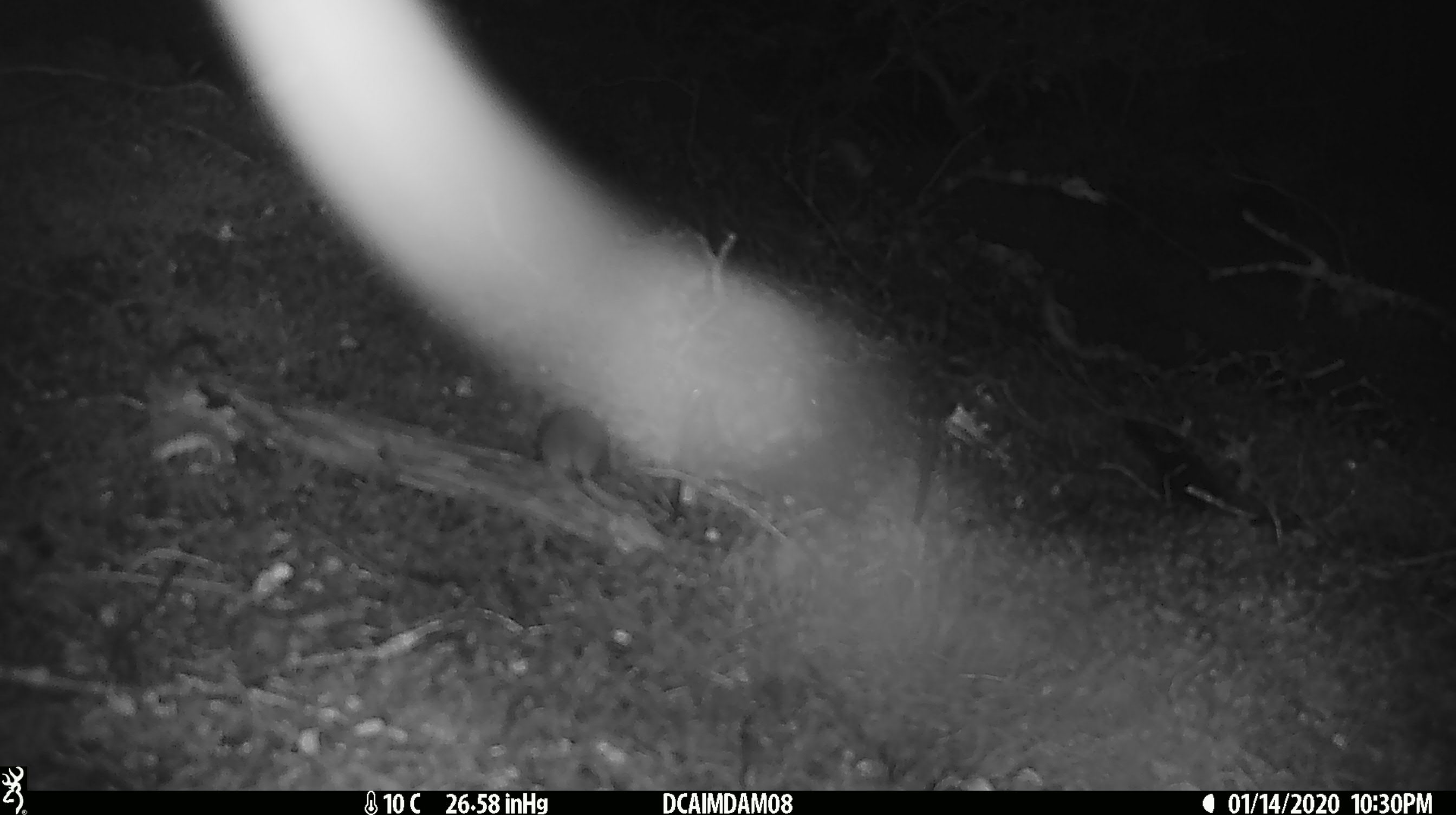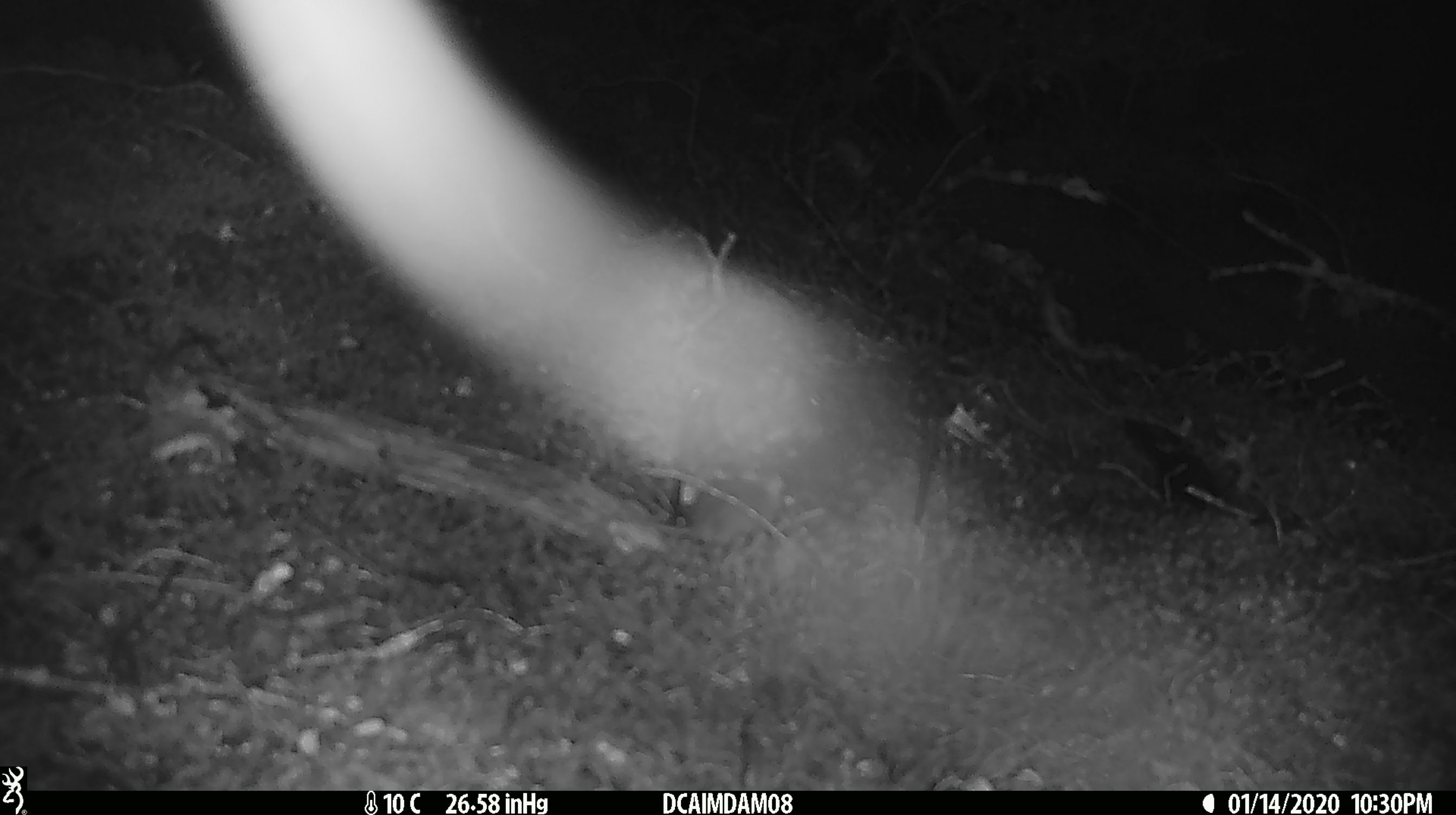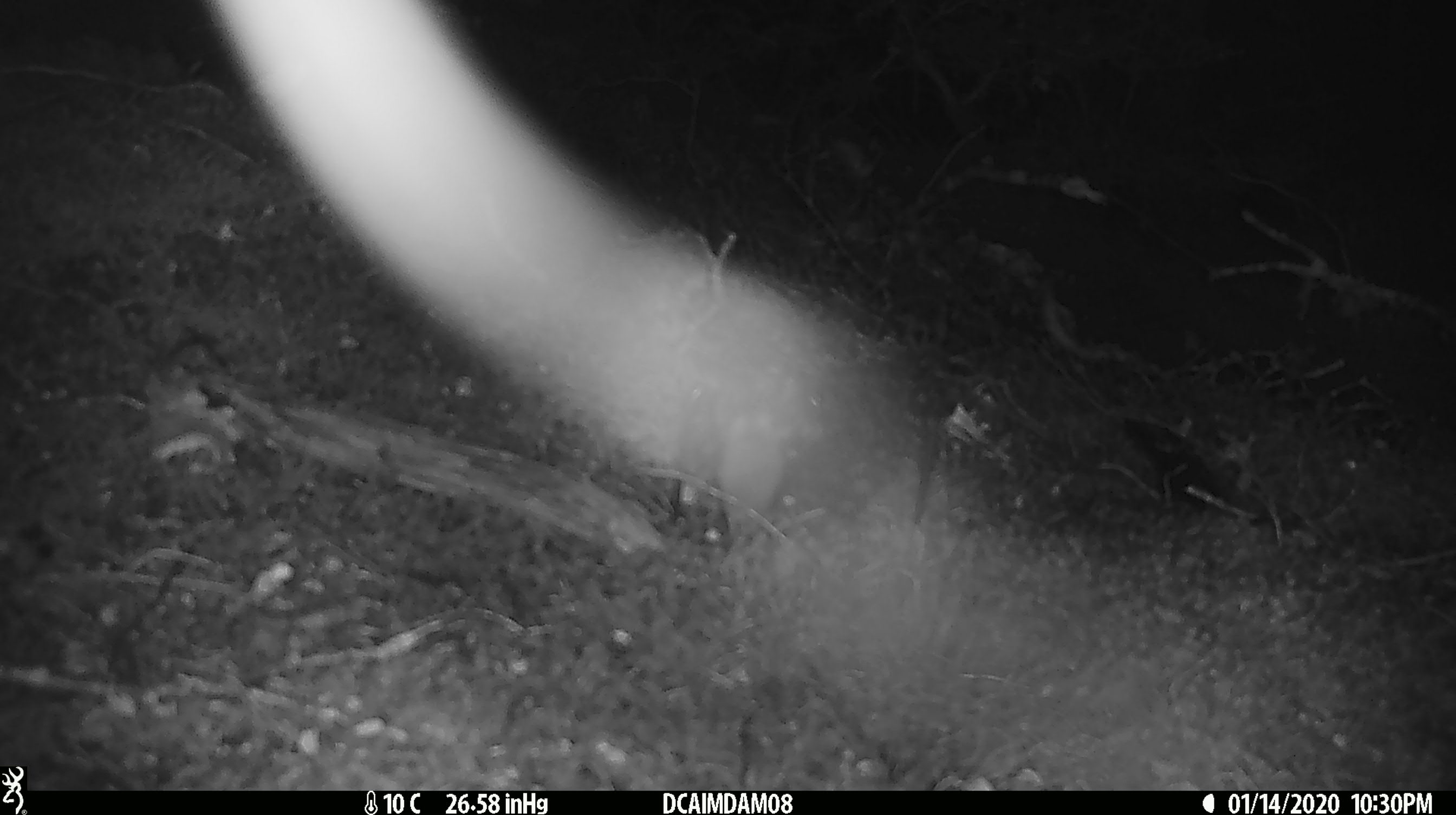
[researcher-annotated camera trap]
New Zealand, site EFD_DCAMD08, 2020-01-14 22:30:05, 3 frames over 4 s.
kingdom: Animalia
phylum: Chordata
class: Mammalia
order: Rodentia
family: Muridae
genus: Mus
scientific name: Mus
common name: mouse